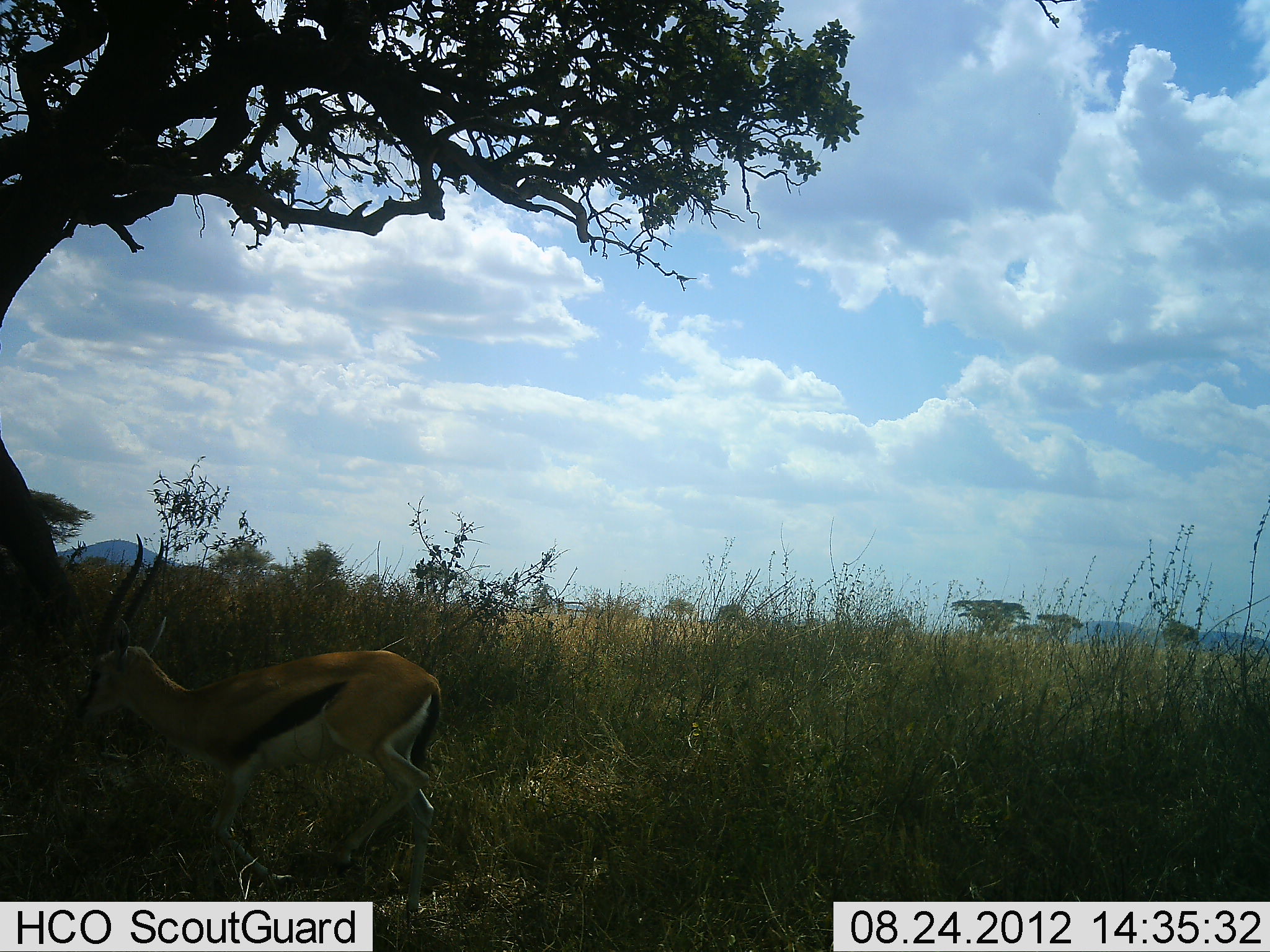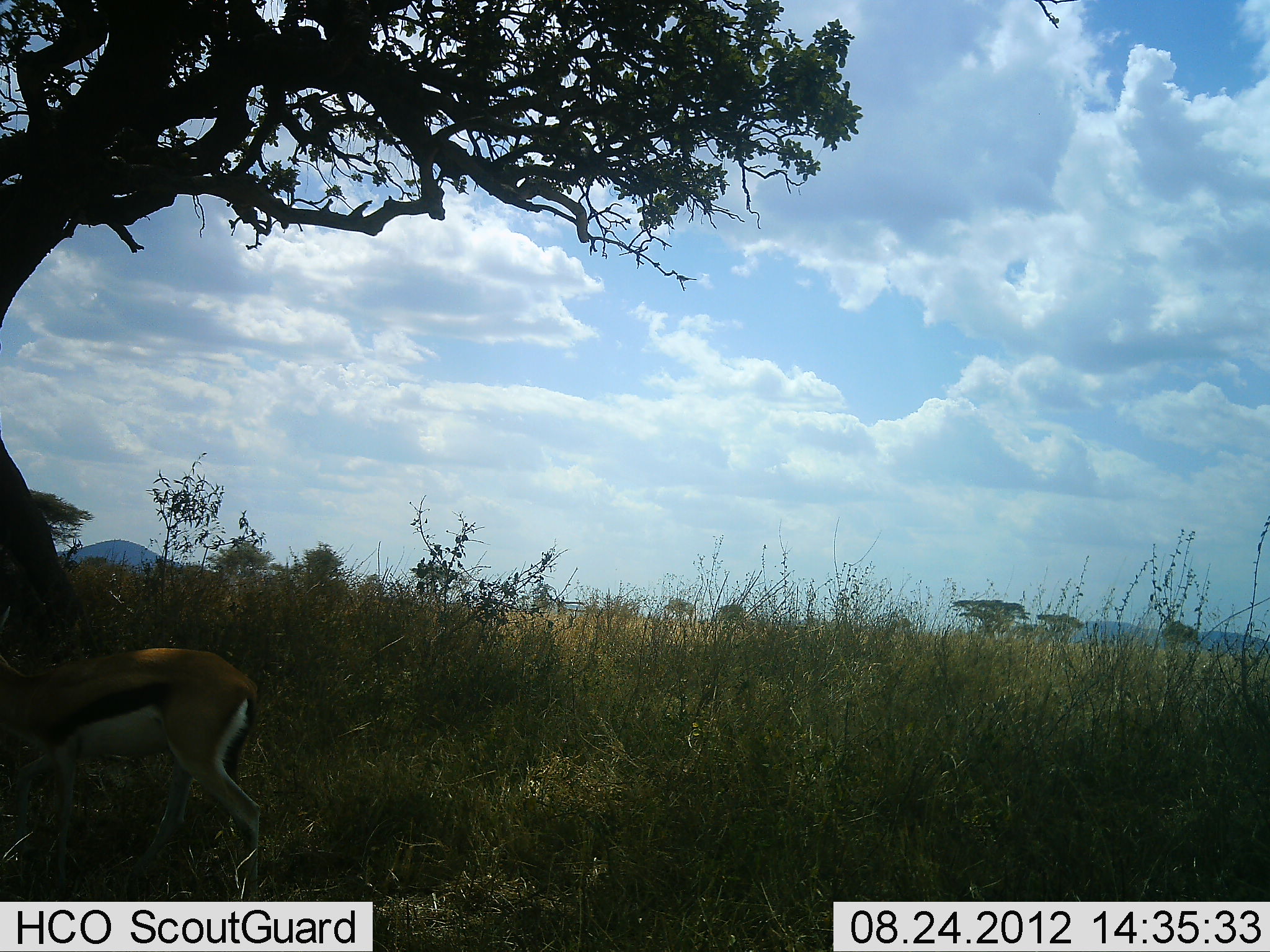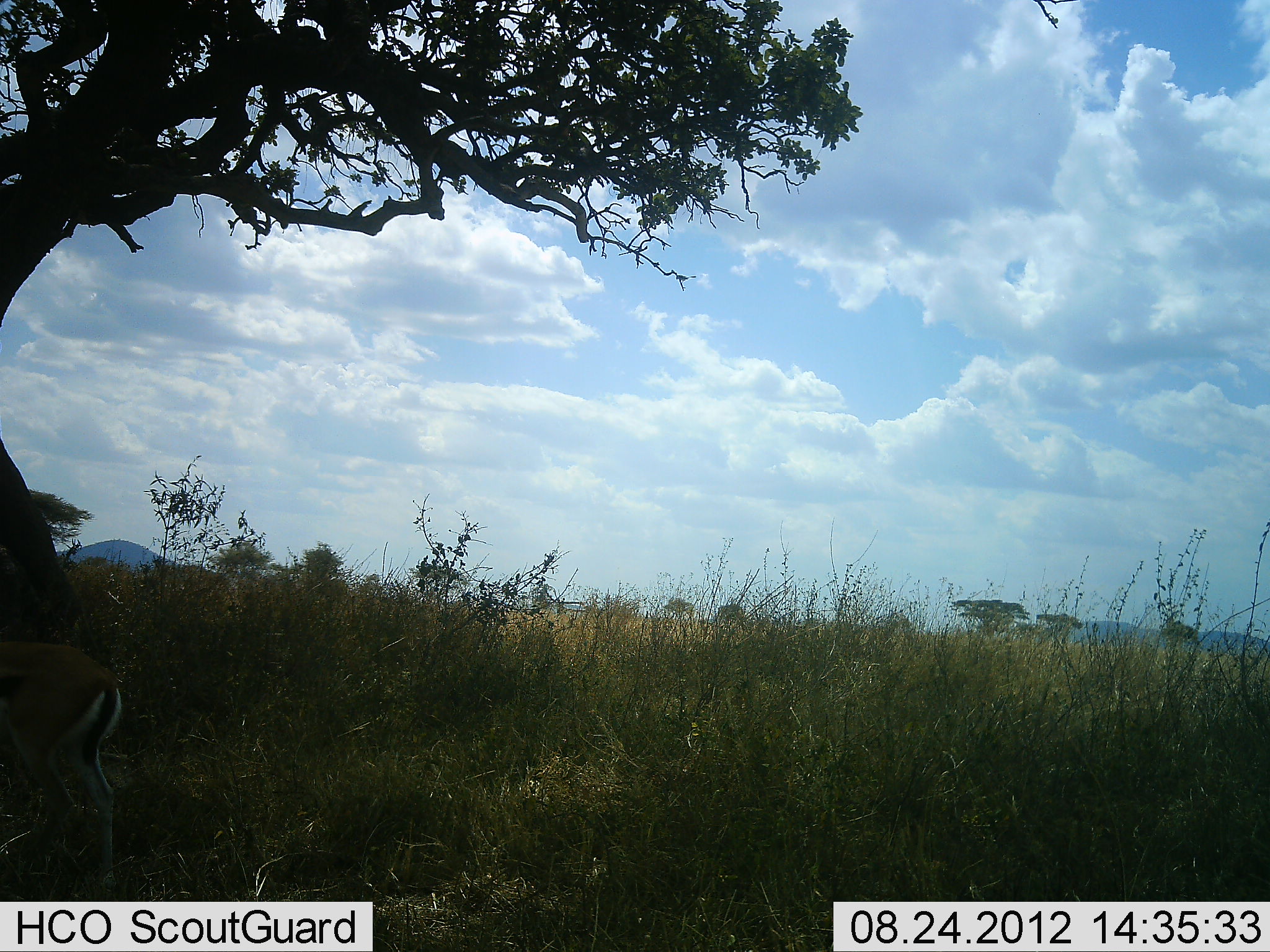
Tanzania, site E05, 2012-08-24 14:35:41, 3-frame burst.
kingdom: Animalia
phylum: Chordata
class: Mammalia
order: Artiodactyla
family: Bovidae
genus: Eudorcas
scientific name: Eudorcas thomsonii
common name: thomson's gazelle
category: gazellethomsons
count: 1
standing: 10%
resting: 0%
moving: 90%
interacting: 0%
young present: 0%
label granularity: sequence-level